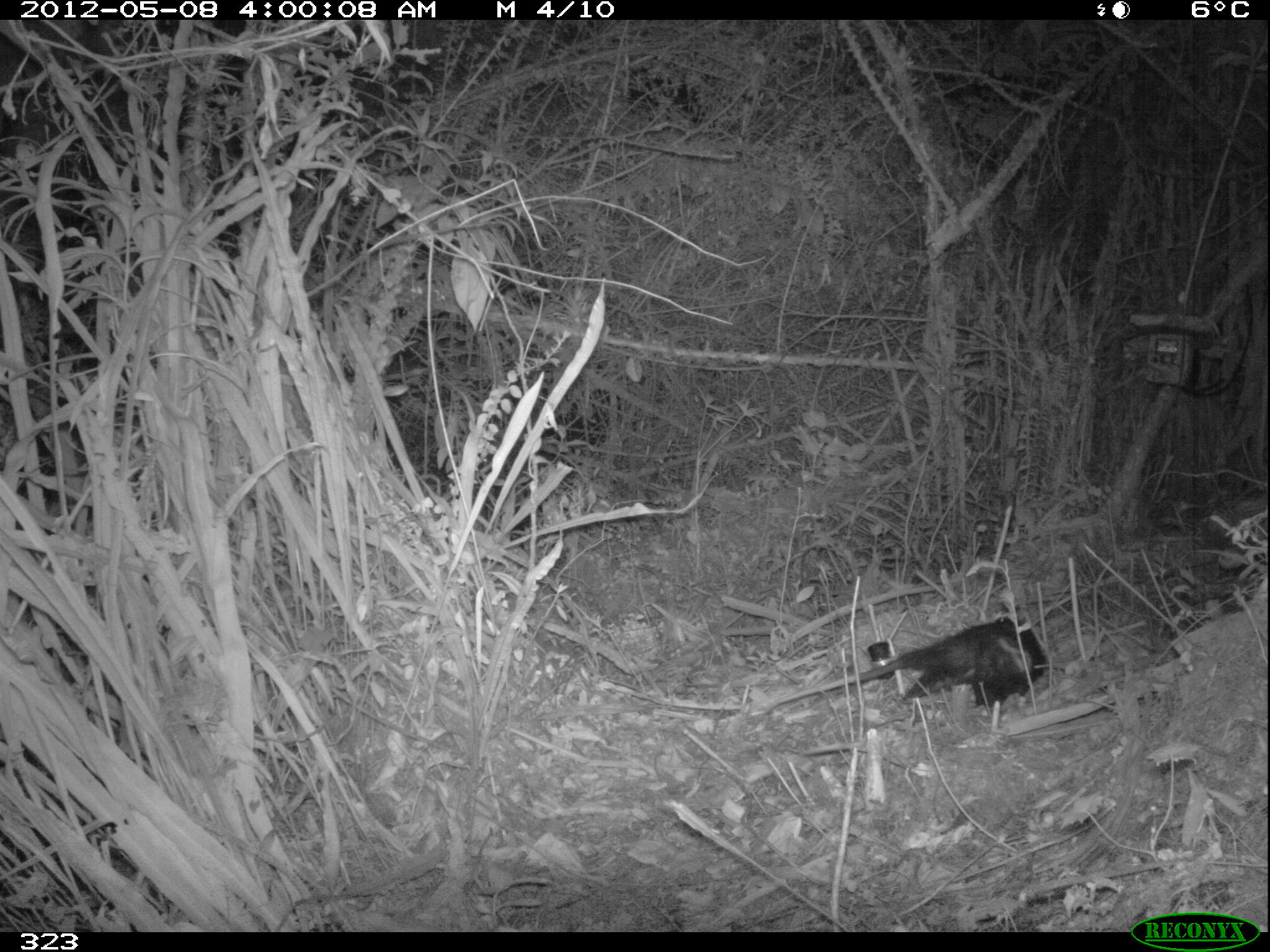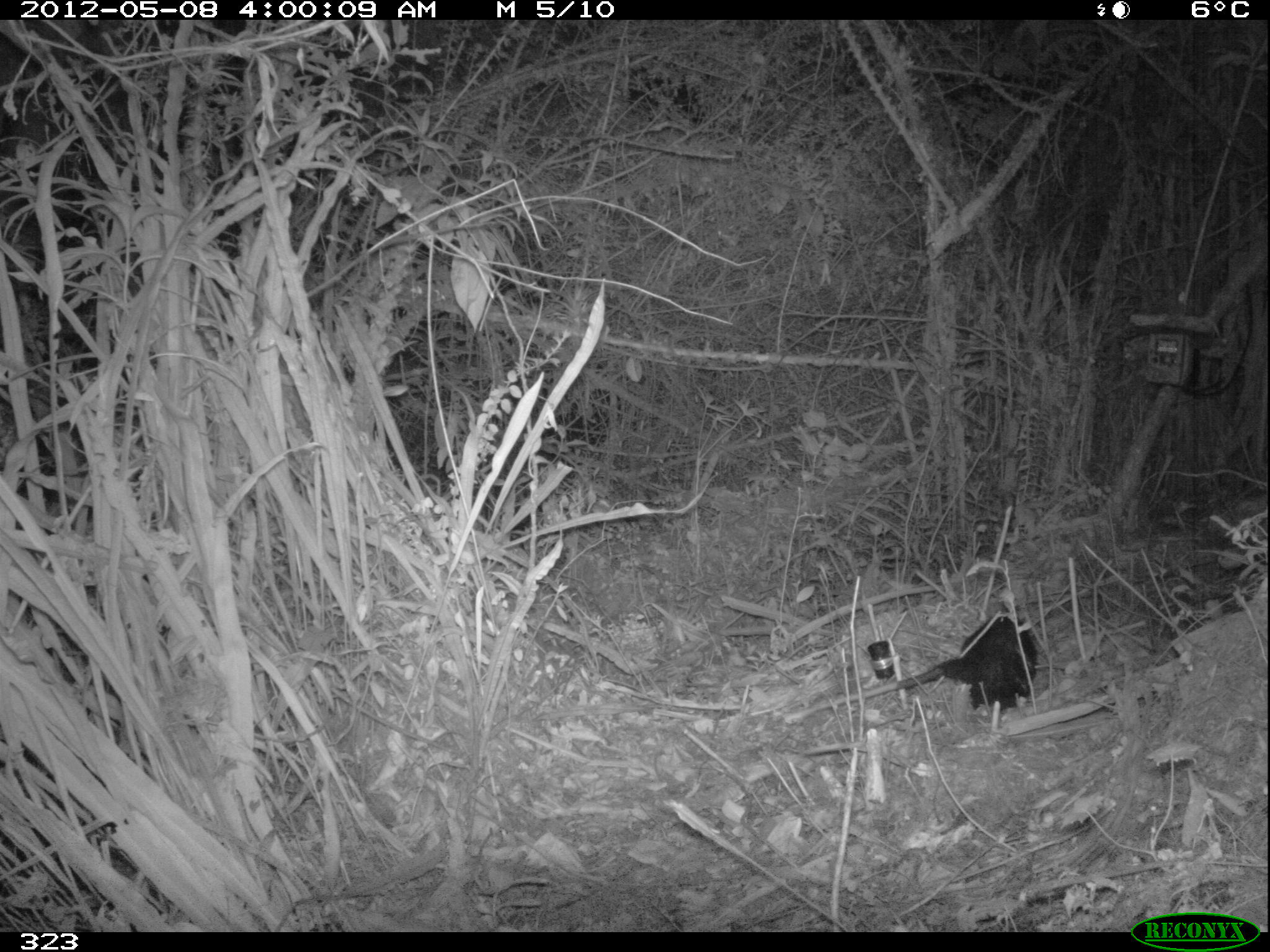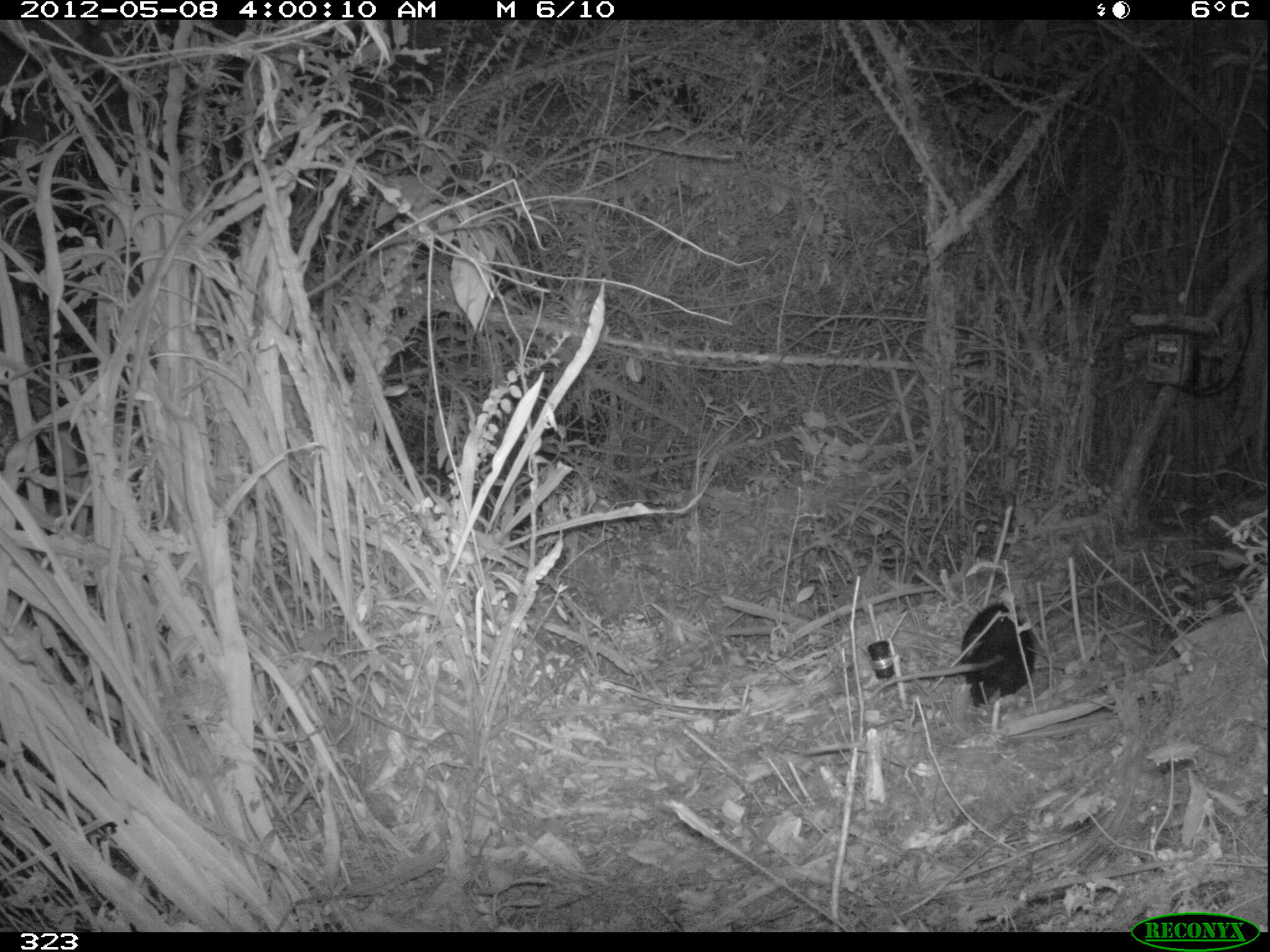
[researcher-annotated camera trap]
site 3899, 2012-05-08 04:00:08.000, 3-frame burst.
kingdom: Animalia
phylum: Chordata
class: Mammalia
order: Didelphimorphia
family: Didelphidae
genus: Didelphis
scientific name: Didelphis pernigra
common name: andean white-eared opossum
Didelphis pernigra (andean white-eared opossum).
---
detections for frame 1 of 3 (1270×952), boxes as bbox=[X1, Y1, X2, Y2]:
didelphis pernigra: bbox=[765, 615, 1049, 714]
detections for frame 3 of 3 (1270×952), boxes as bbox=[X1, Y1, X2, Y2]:
didelphis pernigra: bbox=[871, 601, 1038, 710]